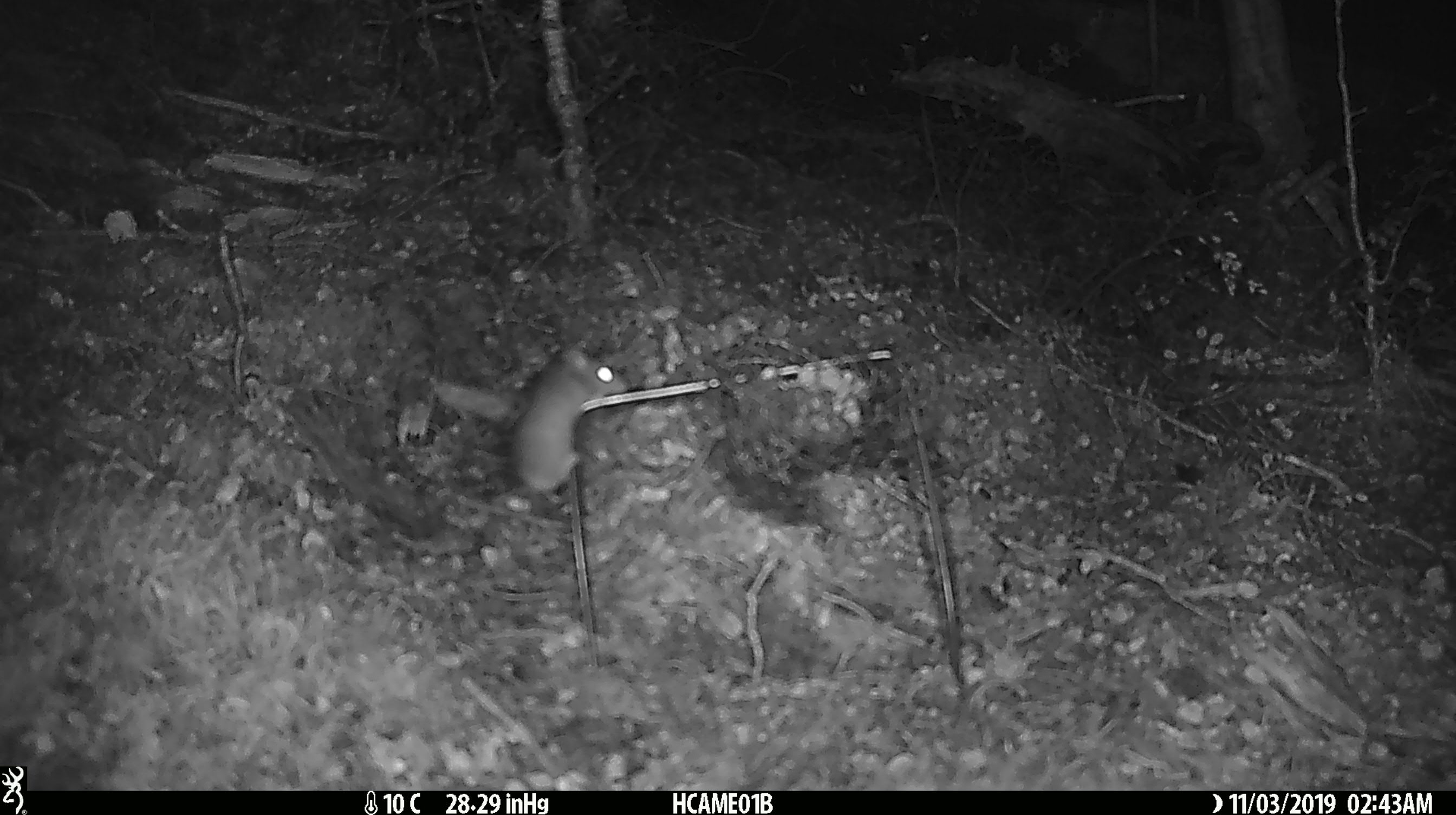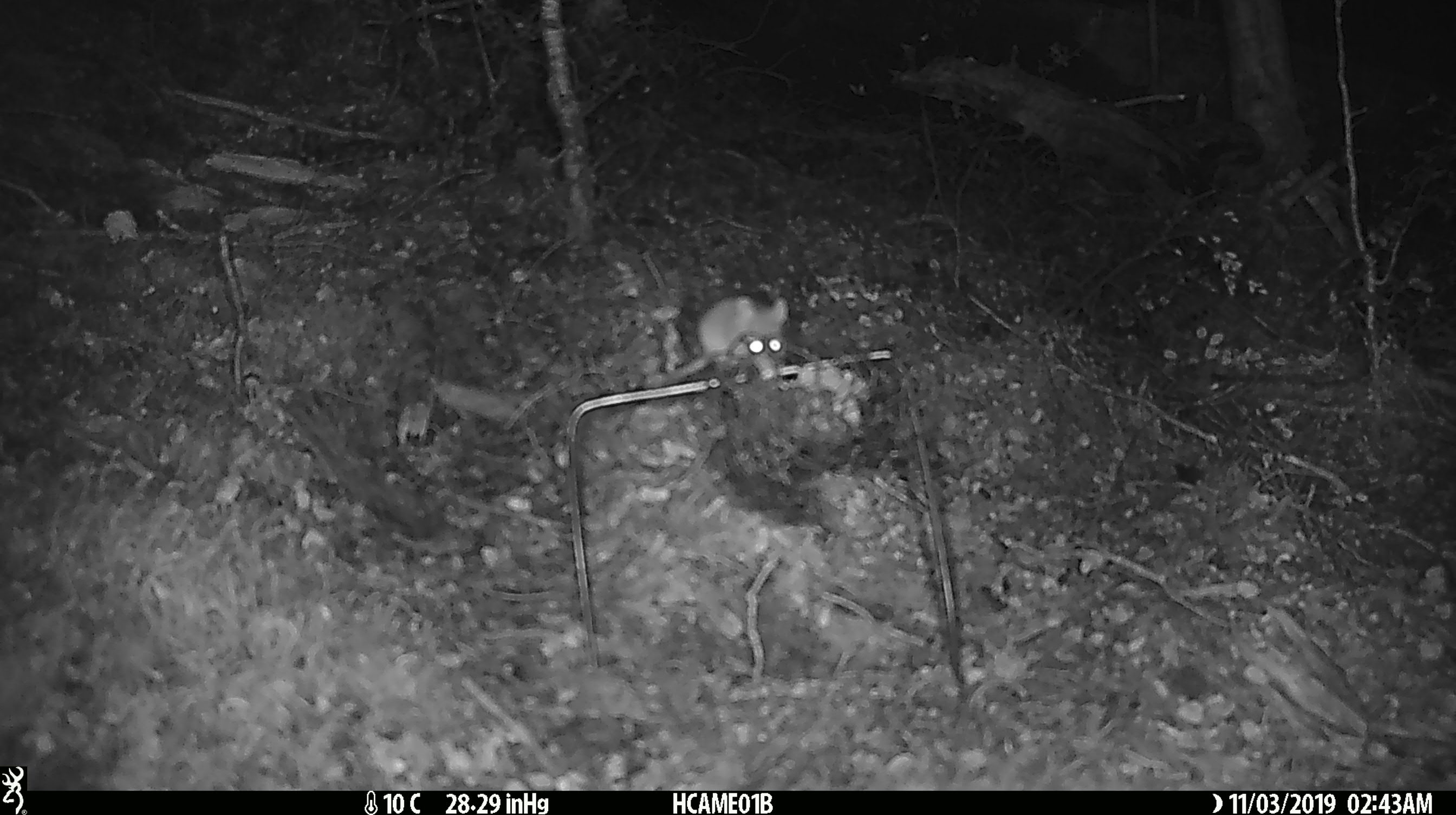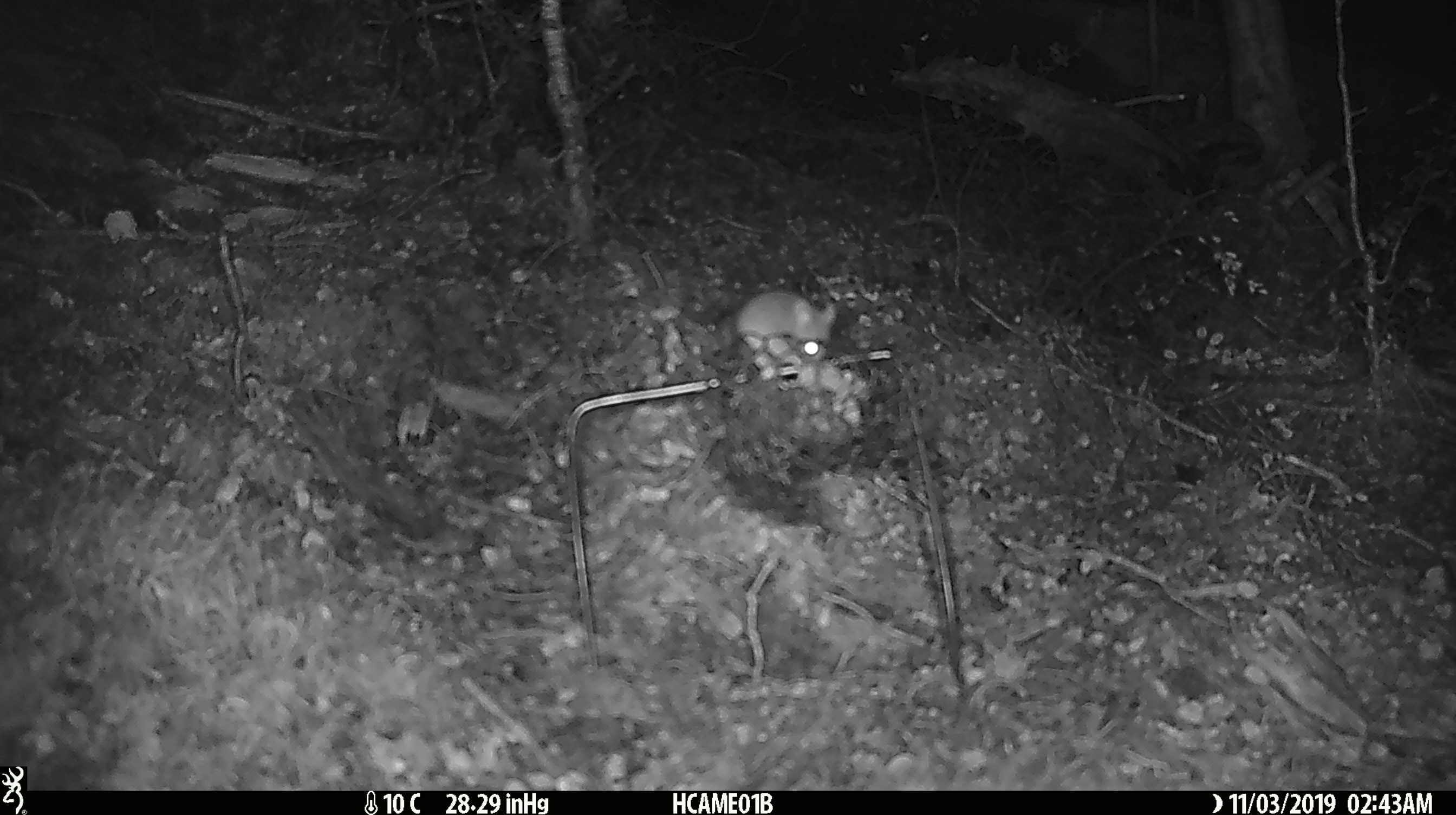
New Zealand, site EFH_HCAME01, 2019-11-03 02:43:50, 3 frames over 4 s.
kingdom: Animalia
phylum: Chordata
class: Mammalia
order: Rodentia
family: Muridae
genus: Mus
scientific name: Mus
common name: mouse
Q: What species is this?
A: Mouse (Mus).